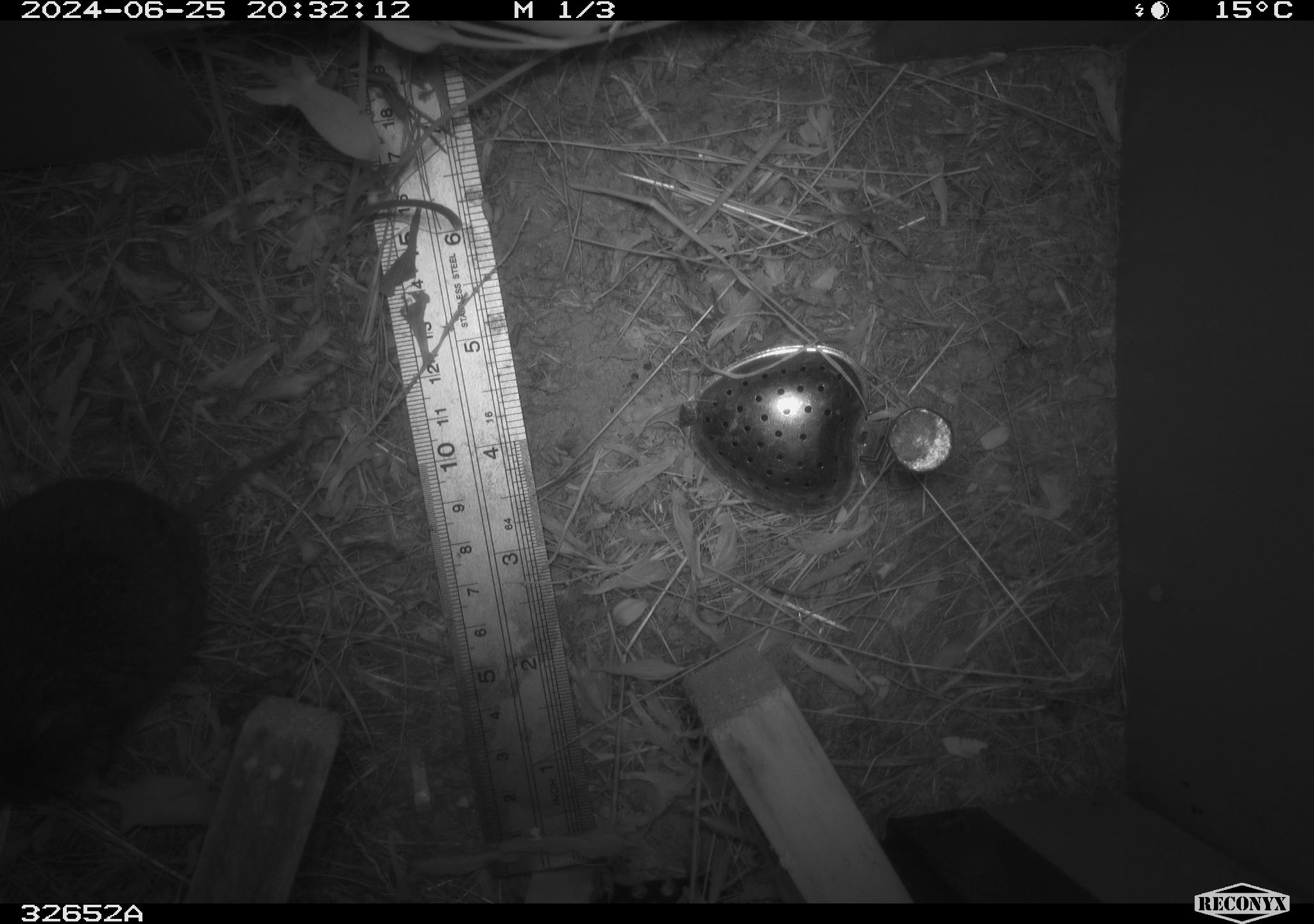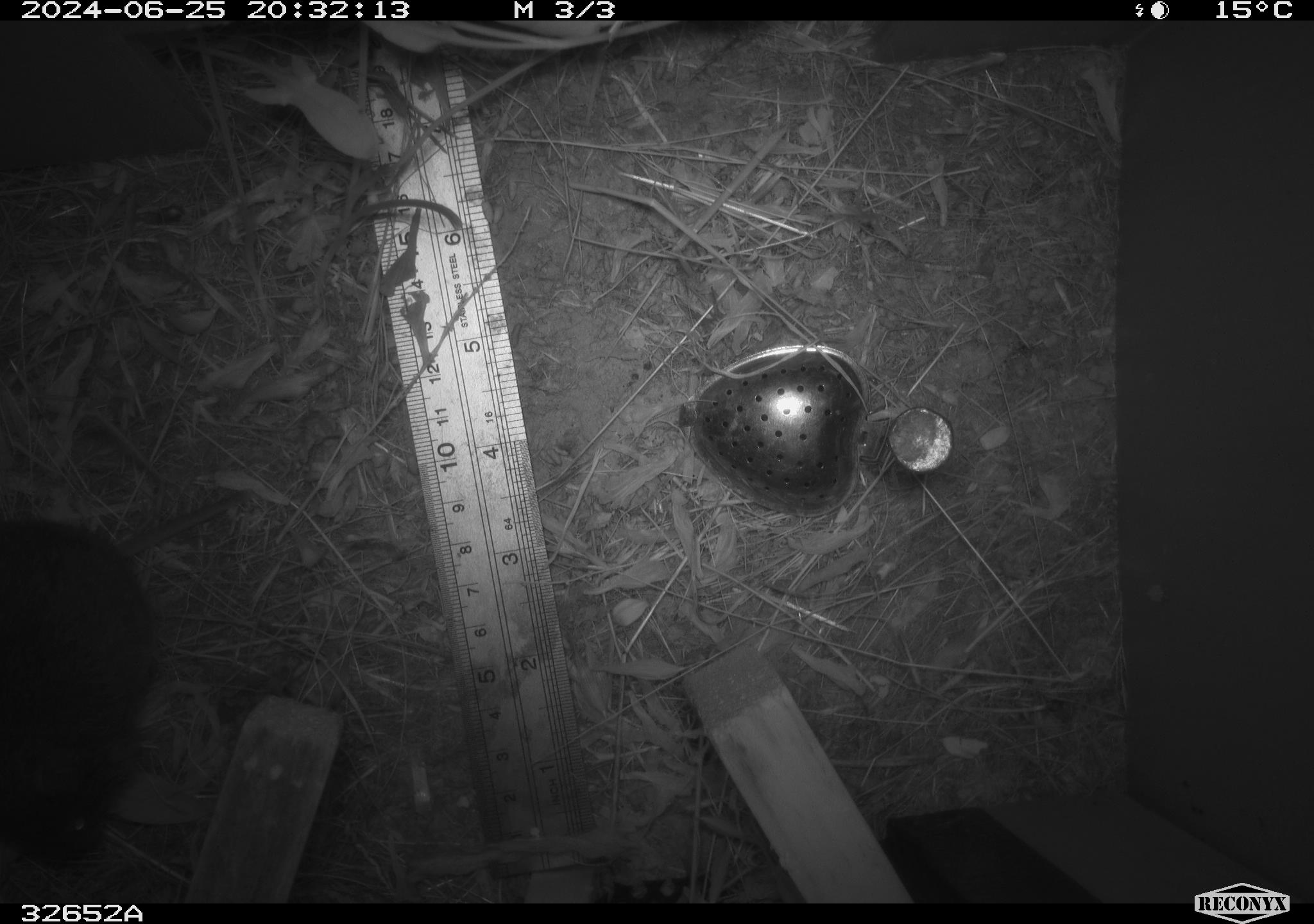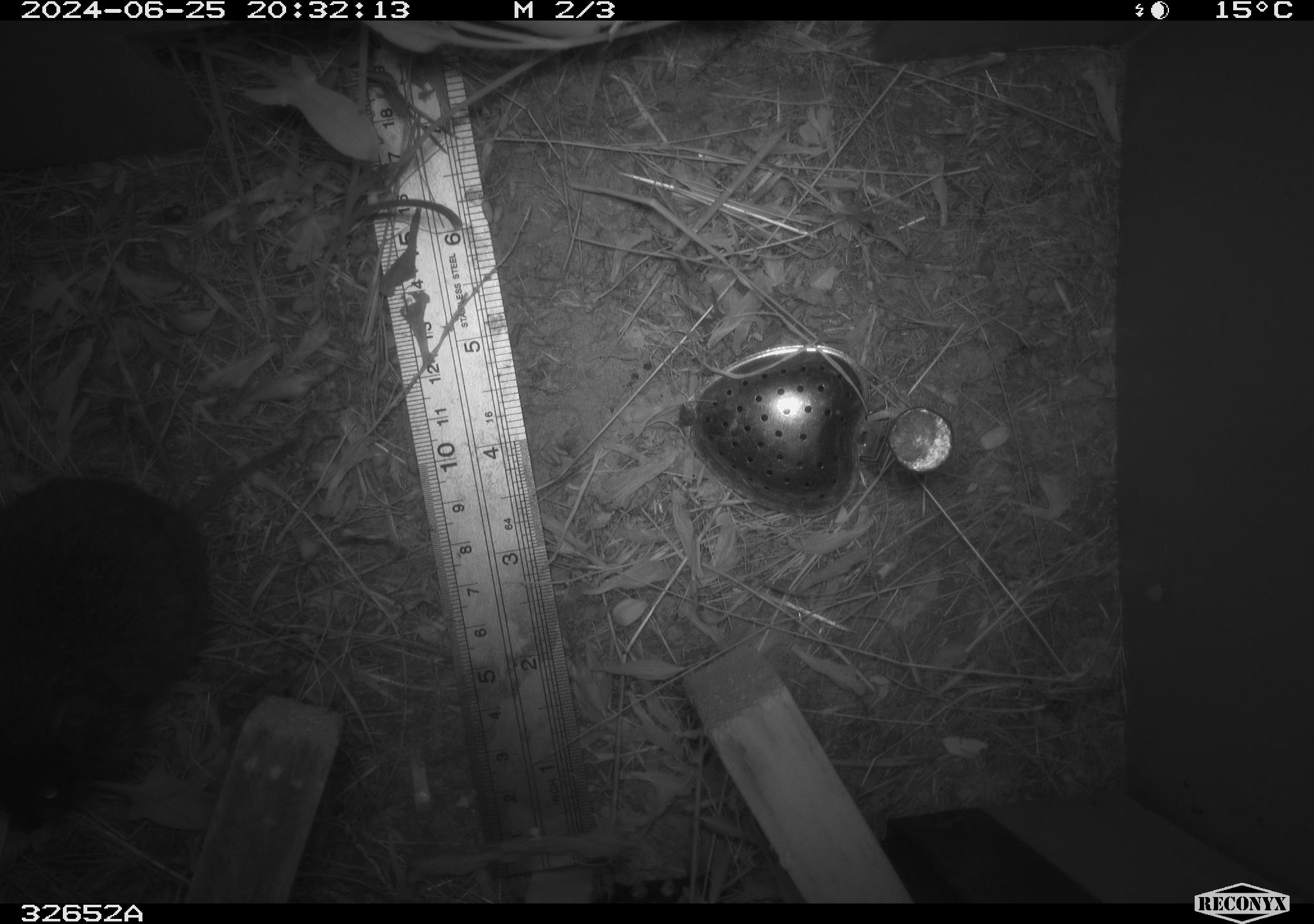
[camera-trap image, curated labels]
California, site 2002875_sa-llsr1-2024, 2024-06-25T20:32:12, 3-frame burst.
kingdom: Animalia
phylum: Chordata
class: Mammalia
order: Rodentia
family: Cricetidae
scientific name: Arvicolinae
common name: voles, lemmings, and muskrats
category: arvicolinae subfamily